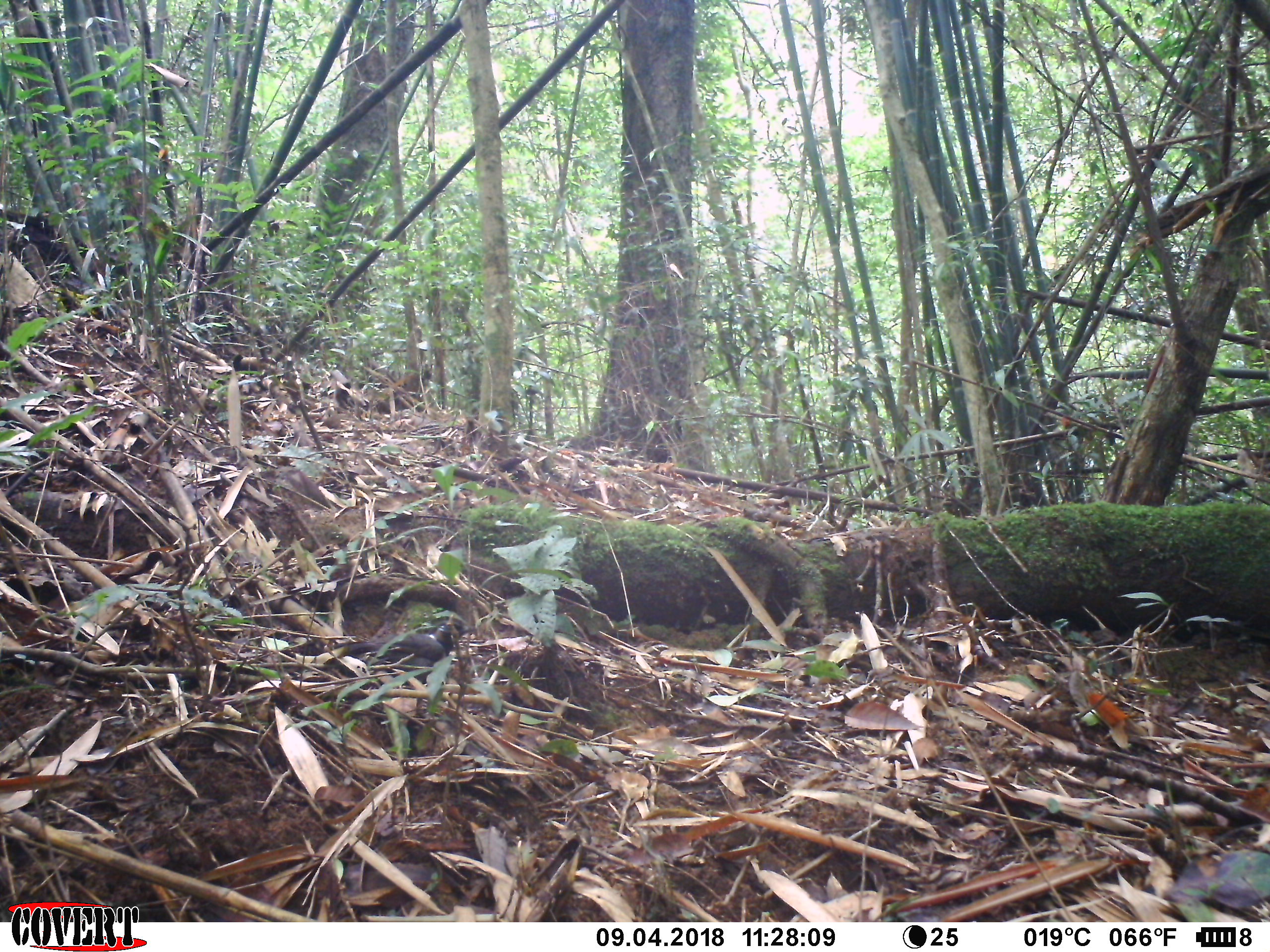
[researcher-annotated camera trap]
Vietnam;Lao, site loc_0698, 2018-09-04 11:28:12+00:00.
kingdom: Animalia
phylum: Chordata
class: Aves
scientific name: Aves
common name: bird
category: unidentified bird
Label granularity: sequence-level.